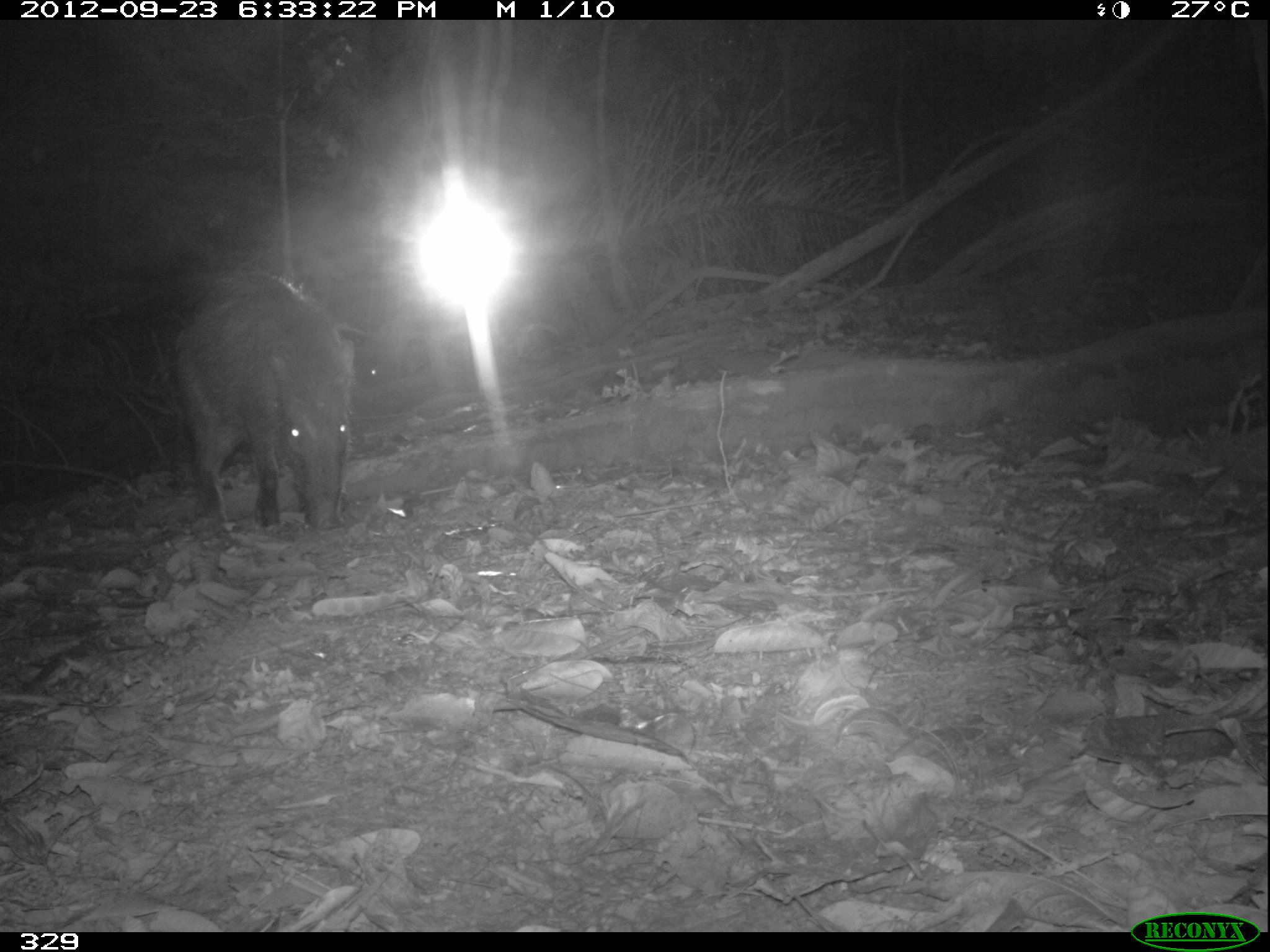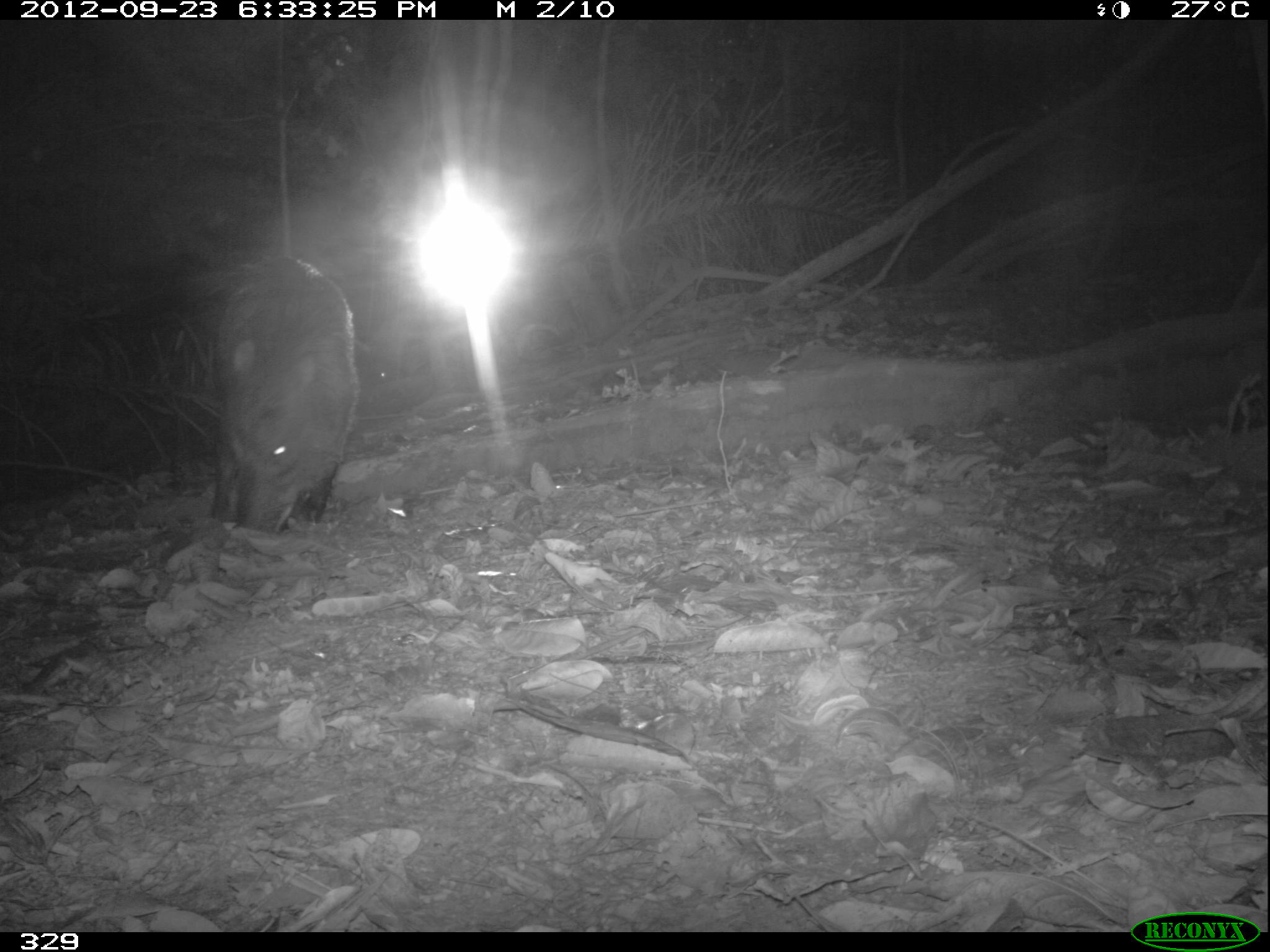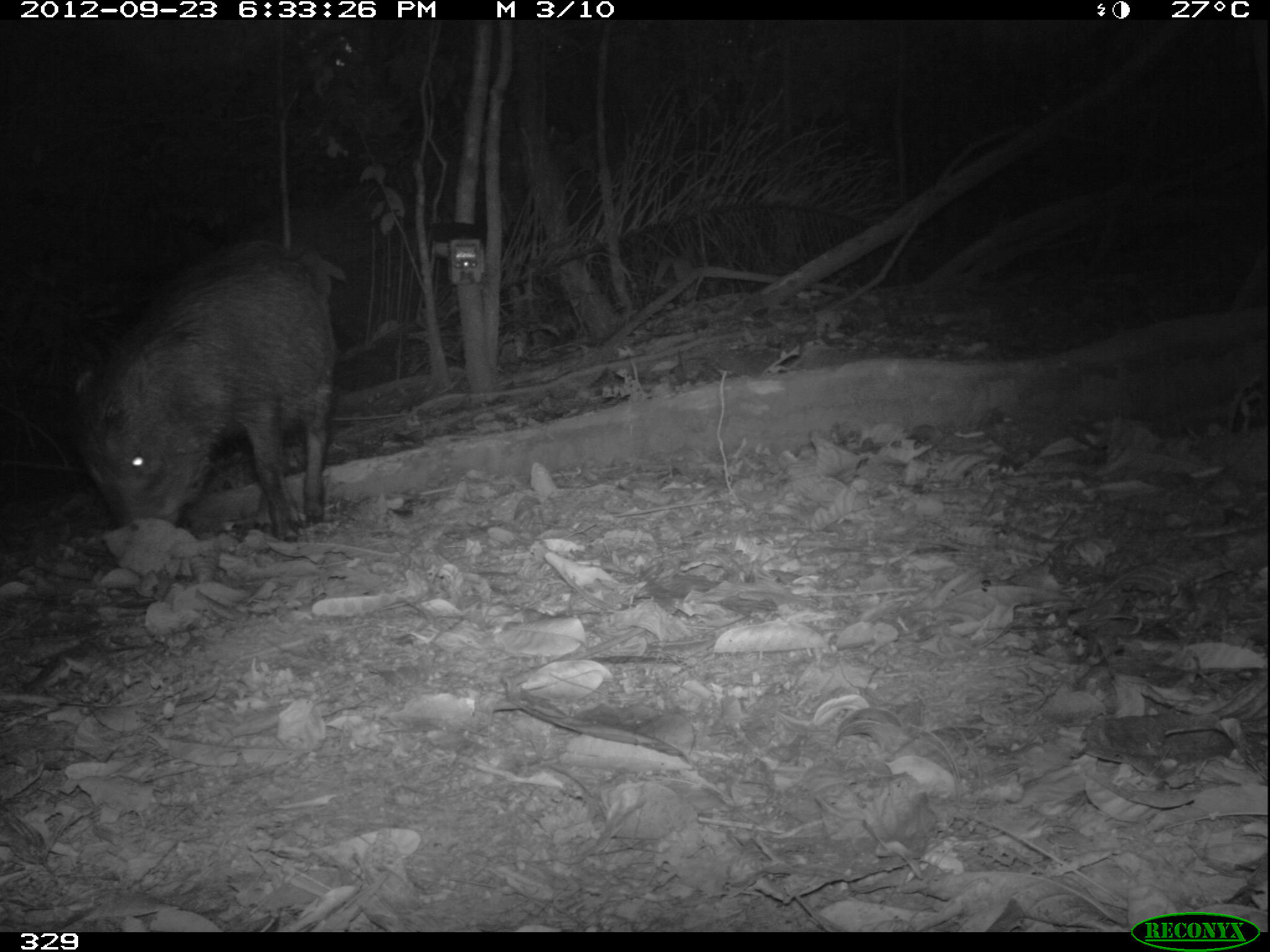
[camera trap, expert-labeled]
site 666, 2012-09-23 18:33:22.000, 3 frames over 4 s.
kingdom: Animalia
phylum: Chordata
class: Mammalia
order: Artiodactyla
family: Tayassuidae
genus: Tayassu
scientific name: Tayassu pecari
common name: white-lipped peccary